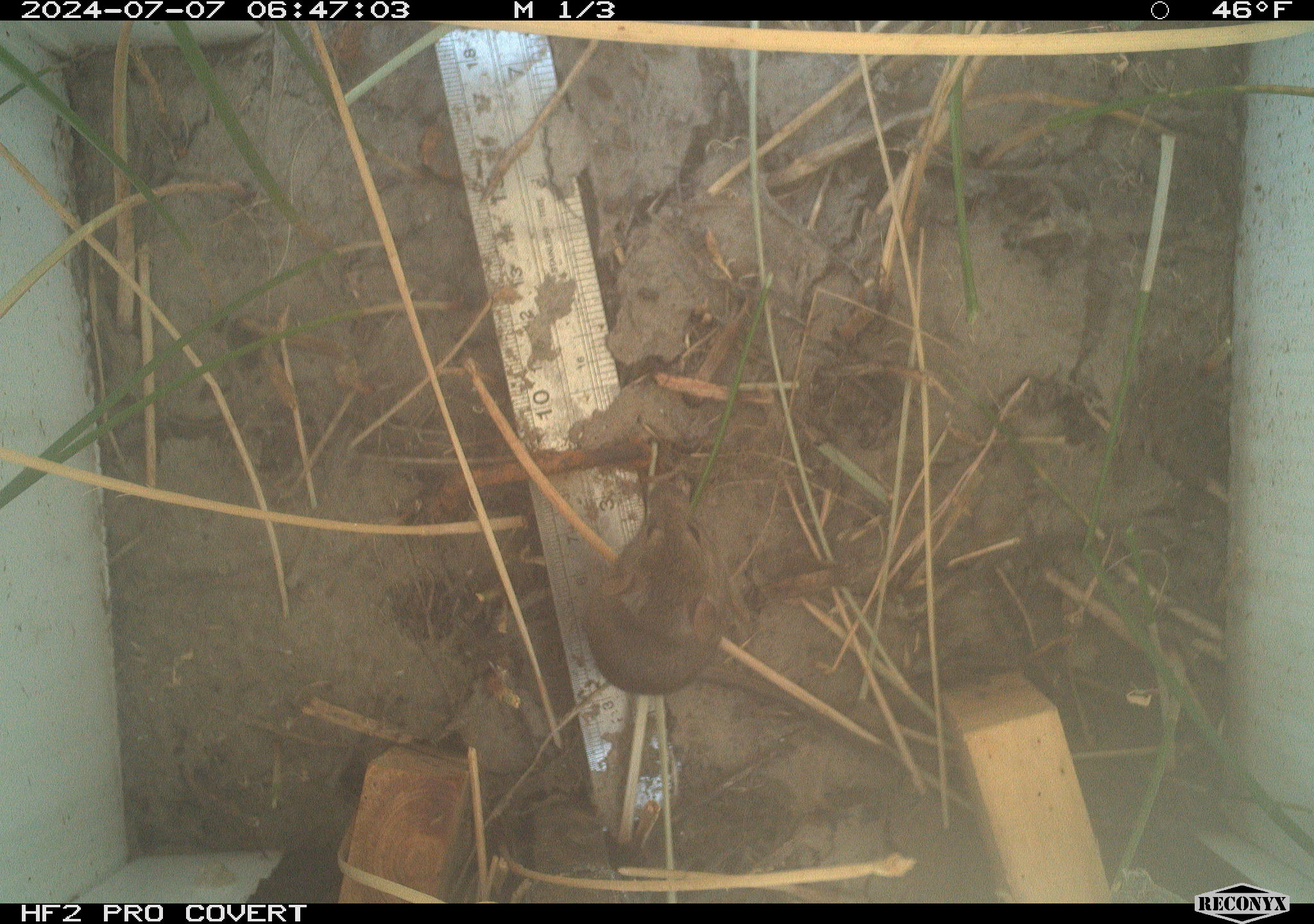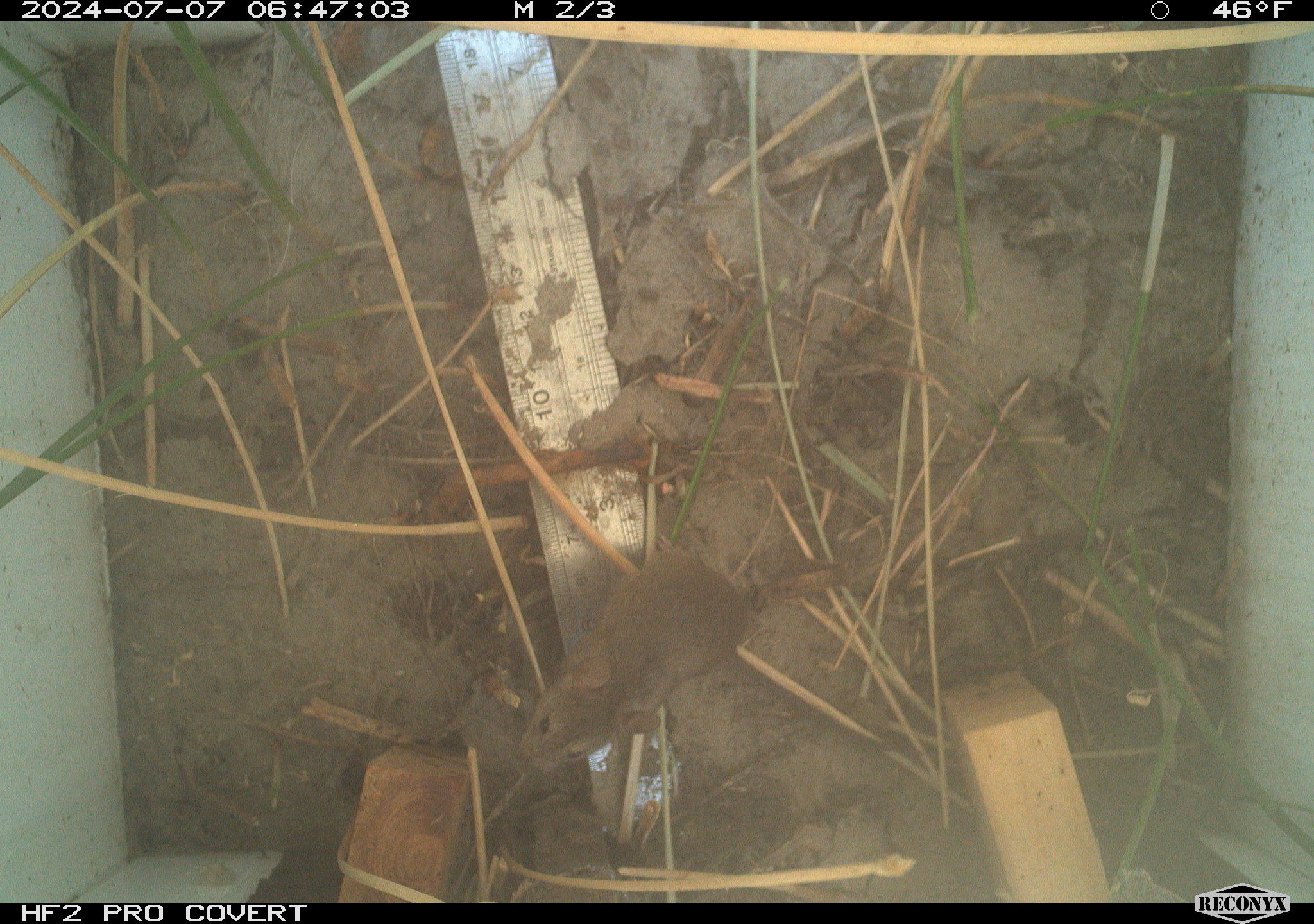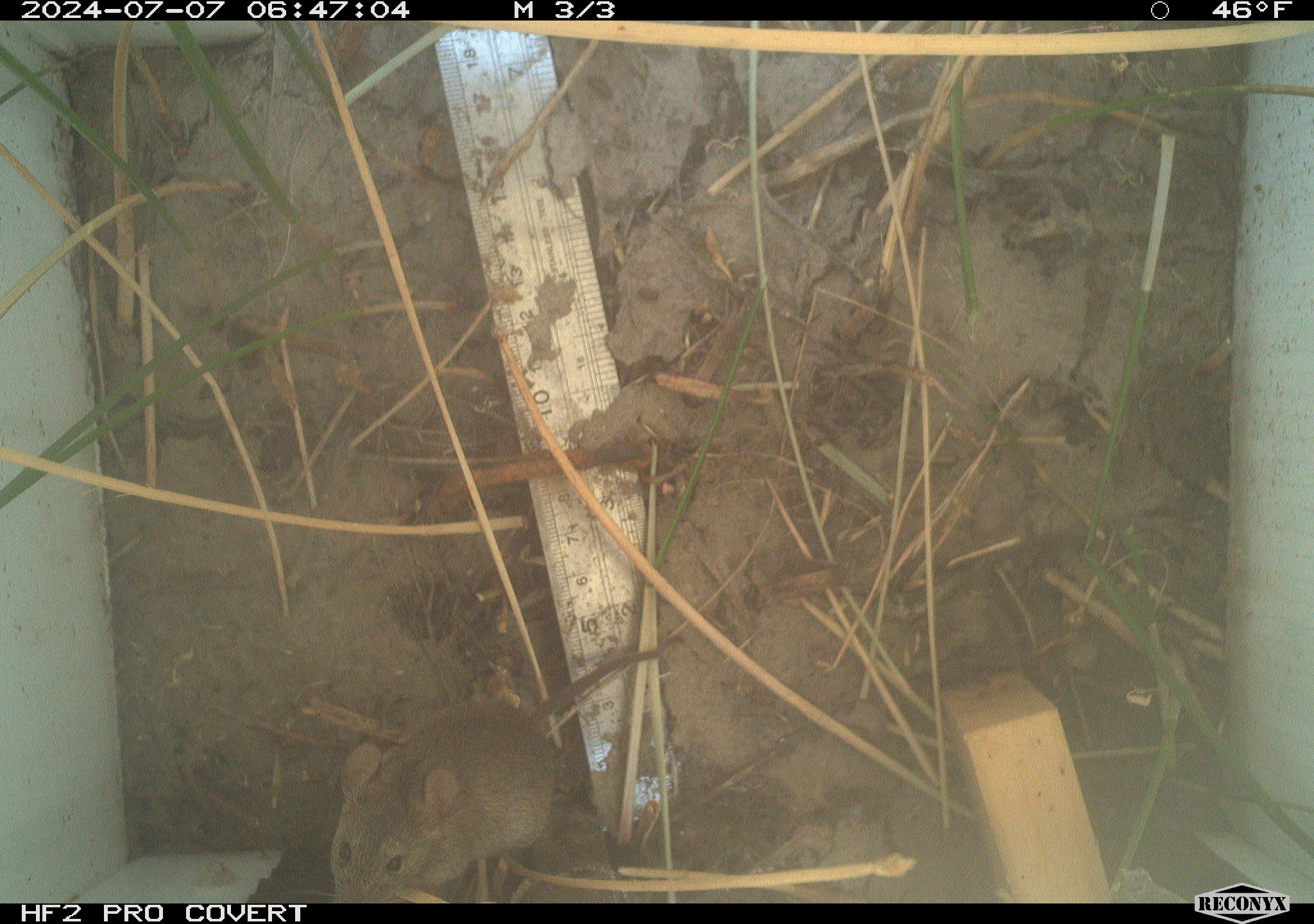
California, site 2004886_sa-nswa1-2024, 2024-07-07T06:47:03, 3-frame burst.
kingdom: Animalia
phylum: Chordata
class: Mammalia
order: Rodentia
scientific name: Rodentia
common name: rodent